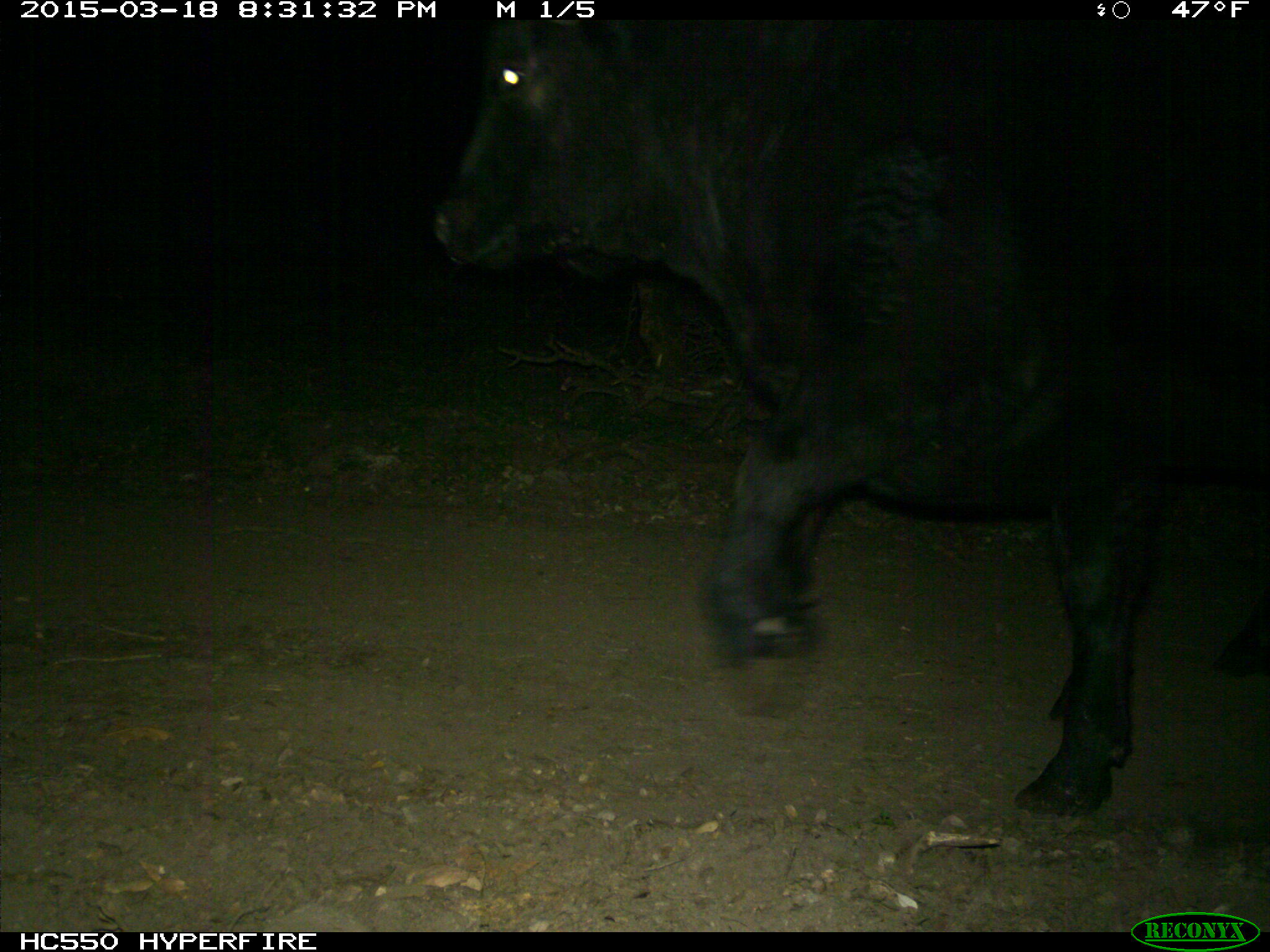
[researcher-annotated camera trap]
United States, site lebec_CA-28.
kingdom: Animalia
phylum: Chordata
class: Mammalia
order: Artiodactyla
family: Bovidae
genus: Bos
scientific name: Bos taurus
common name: domestic cow